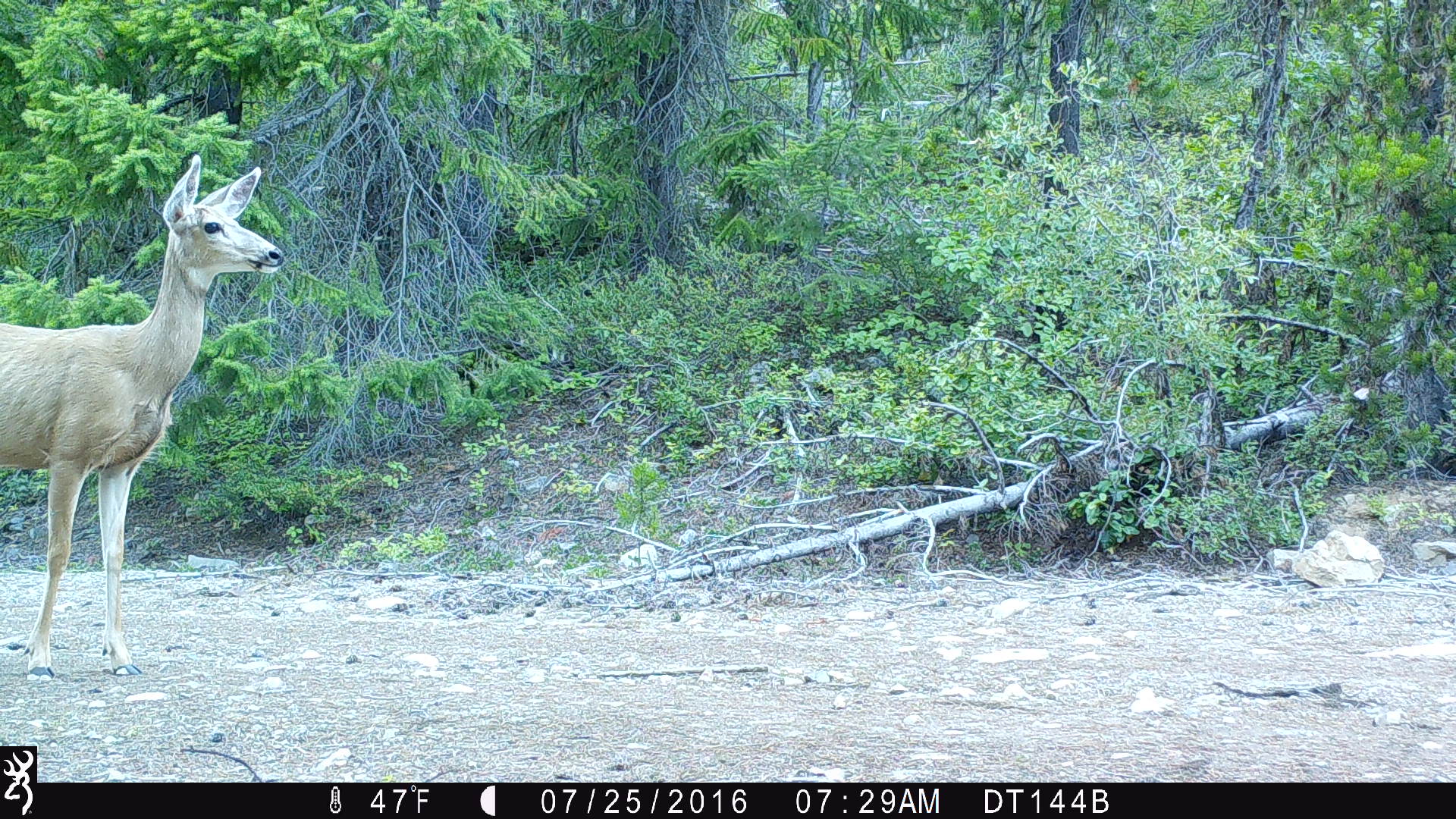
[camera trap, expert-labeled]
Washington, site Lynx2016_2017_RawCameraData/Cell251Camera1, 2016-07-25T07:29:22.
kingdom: Animalia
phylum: Chordata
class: Mammalia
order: Artiodactyla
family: Cervidae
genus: Odocoileus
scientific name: Odocoileus hemionus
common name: mule deer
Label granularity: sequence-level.